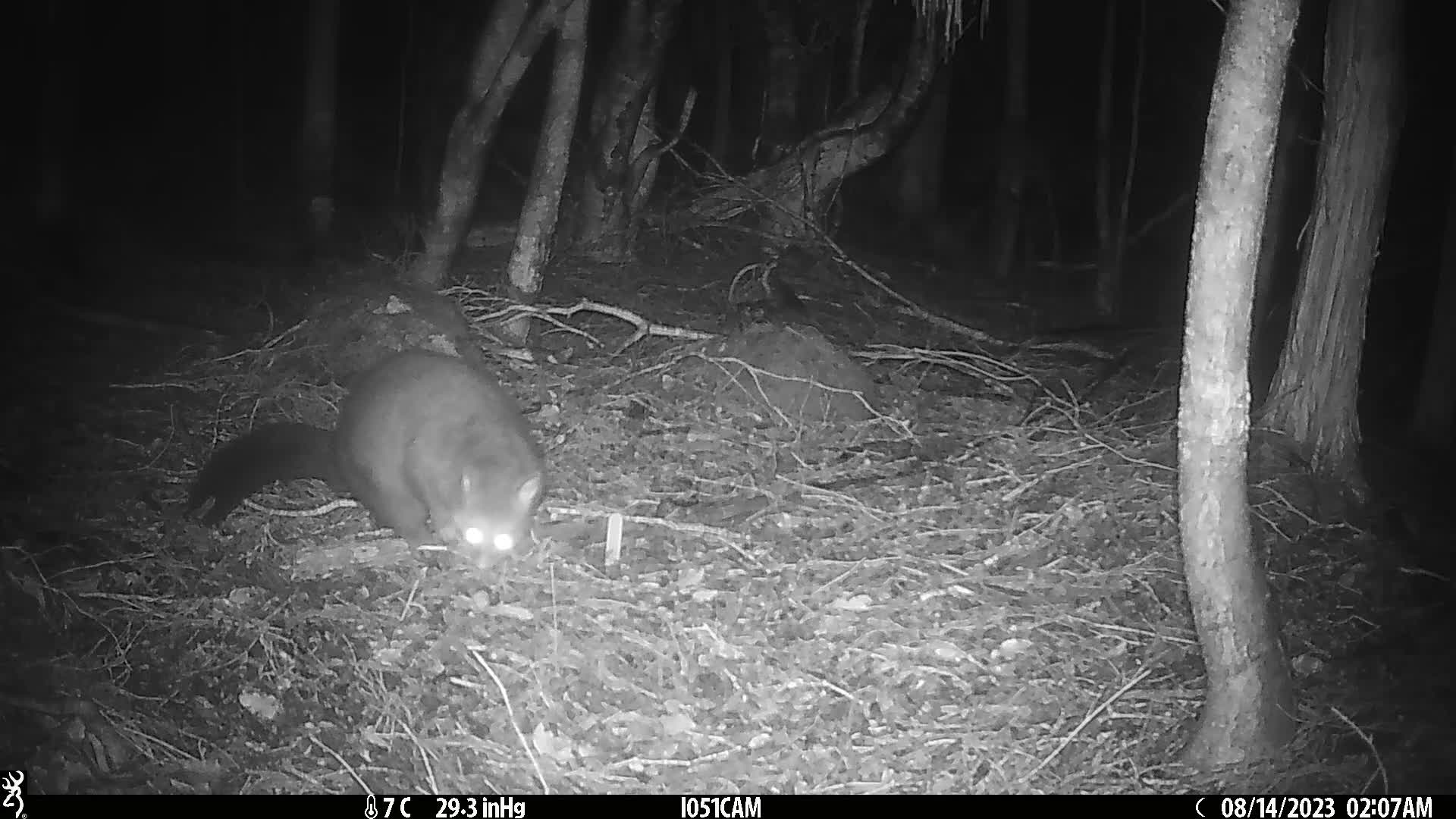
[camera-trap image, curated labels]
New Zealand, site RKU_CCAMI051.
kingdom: Animalia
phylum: Chordata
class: Mammalia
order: Diprotodontia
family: Phalangeridae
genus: Trichosurus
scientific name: Trichosurus vulpecula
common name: common brushtail possum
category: possum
Possum (common brushtail possum) (Trichosurus vulpecula).